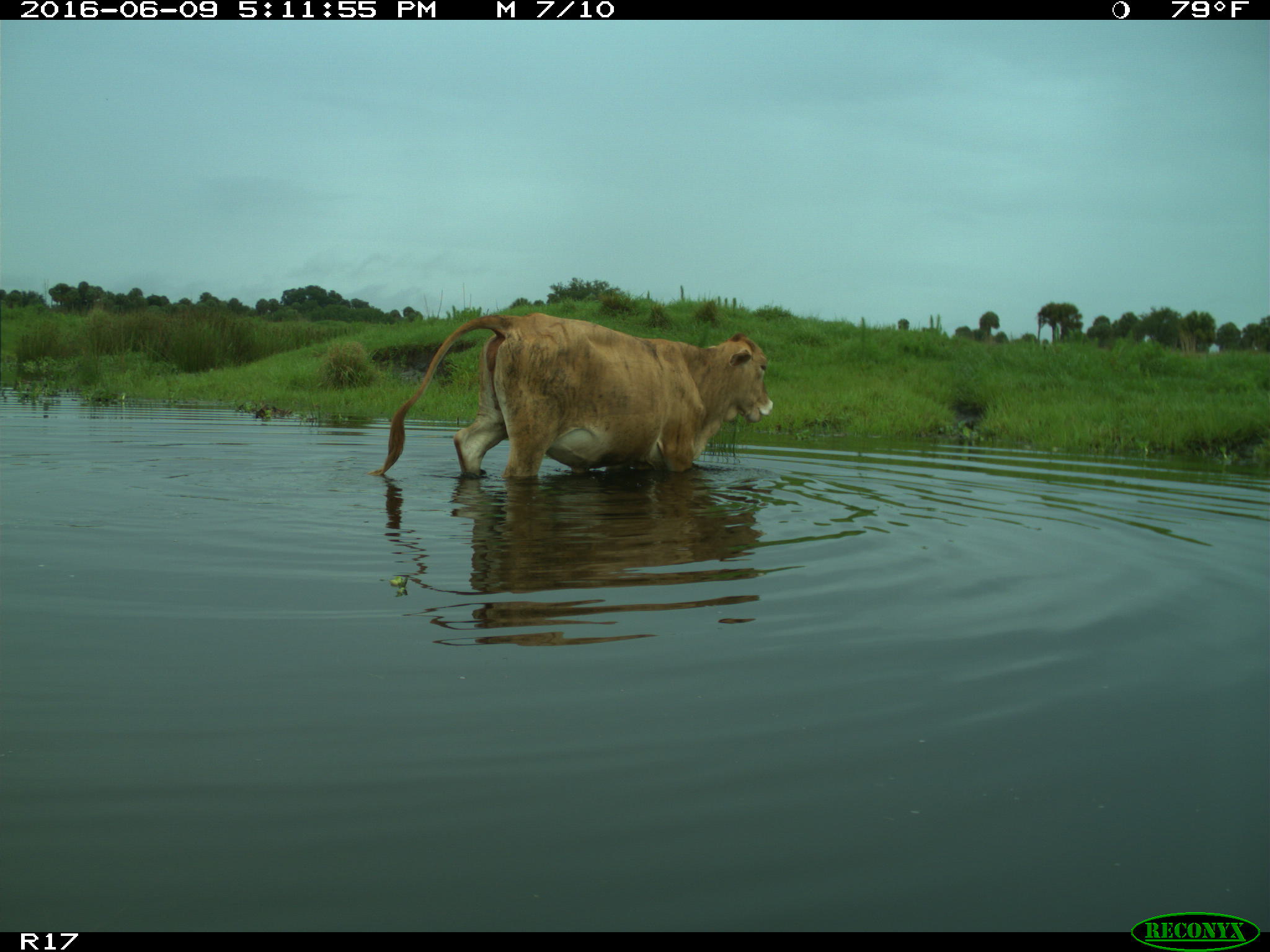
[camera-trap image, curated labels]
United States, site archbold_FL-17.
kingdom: Animalia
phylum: Chordata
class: Mammalia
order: Artiodactyla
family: Bovidae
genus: Bos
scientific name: Bos taurus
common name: domestic cow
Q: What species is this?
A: Bos taurus (domestic cow).